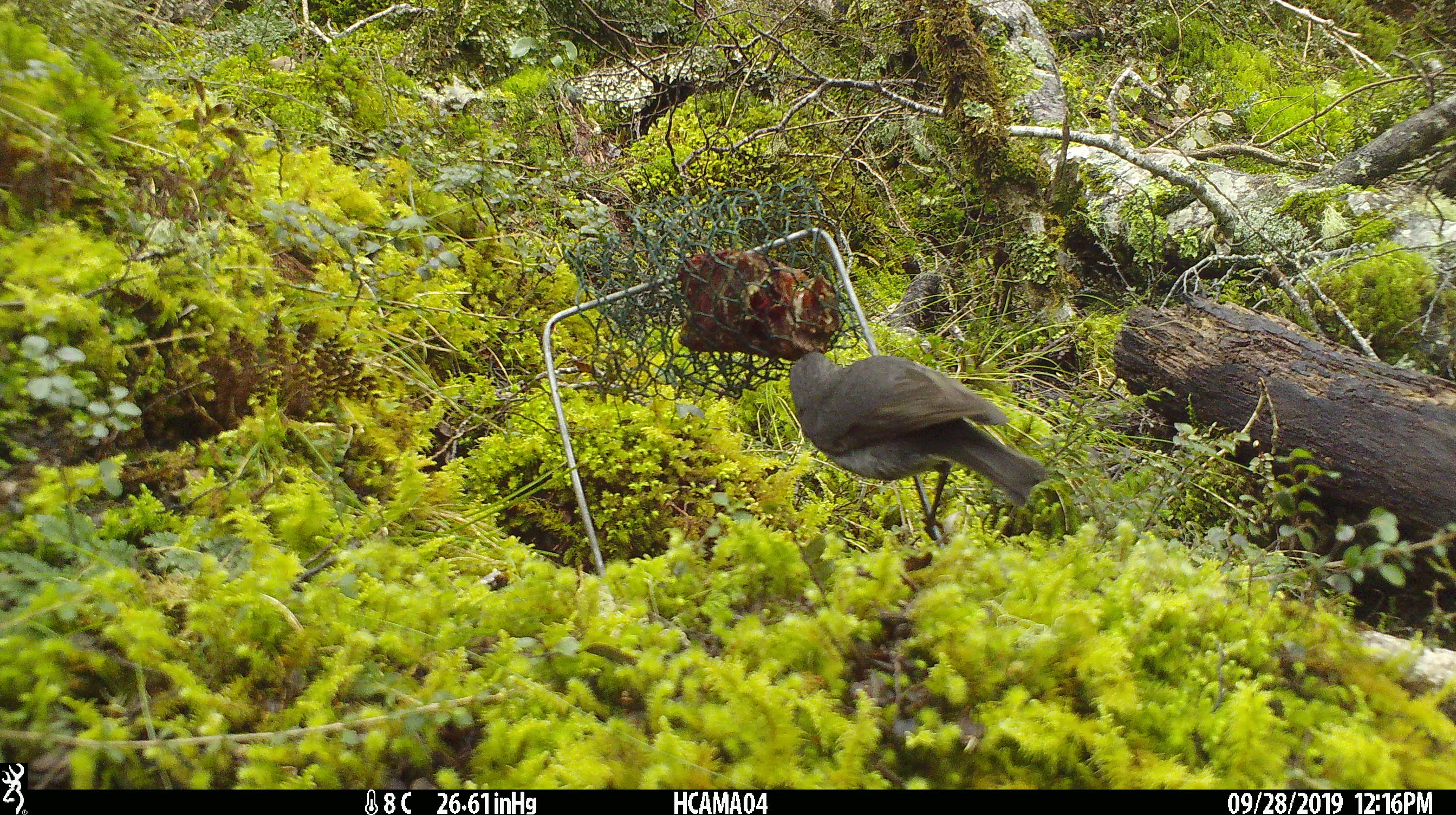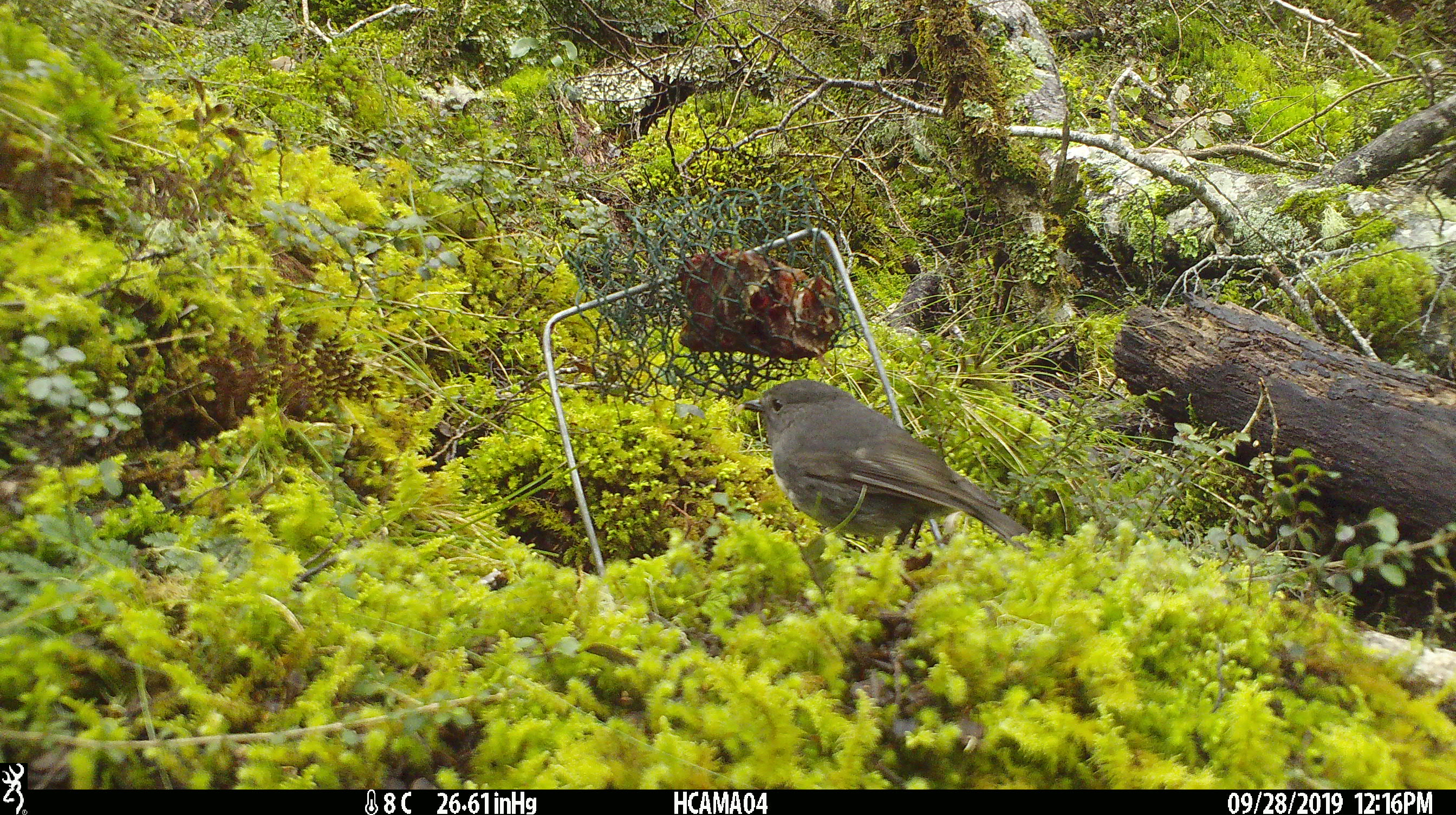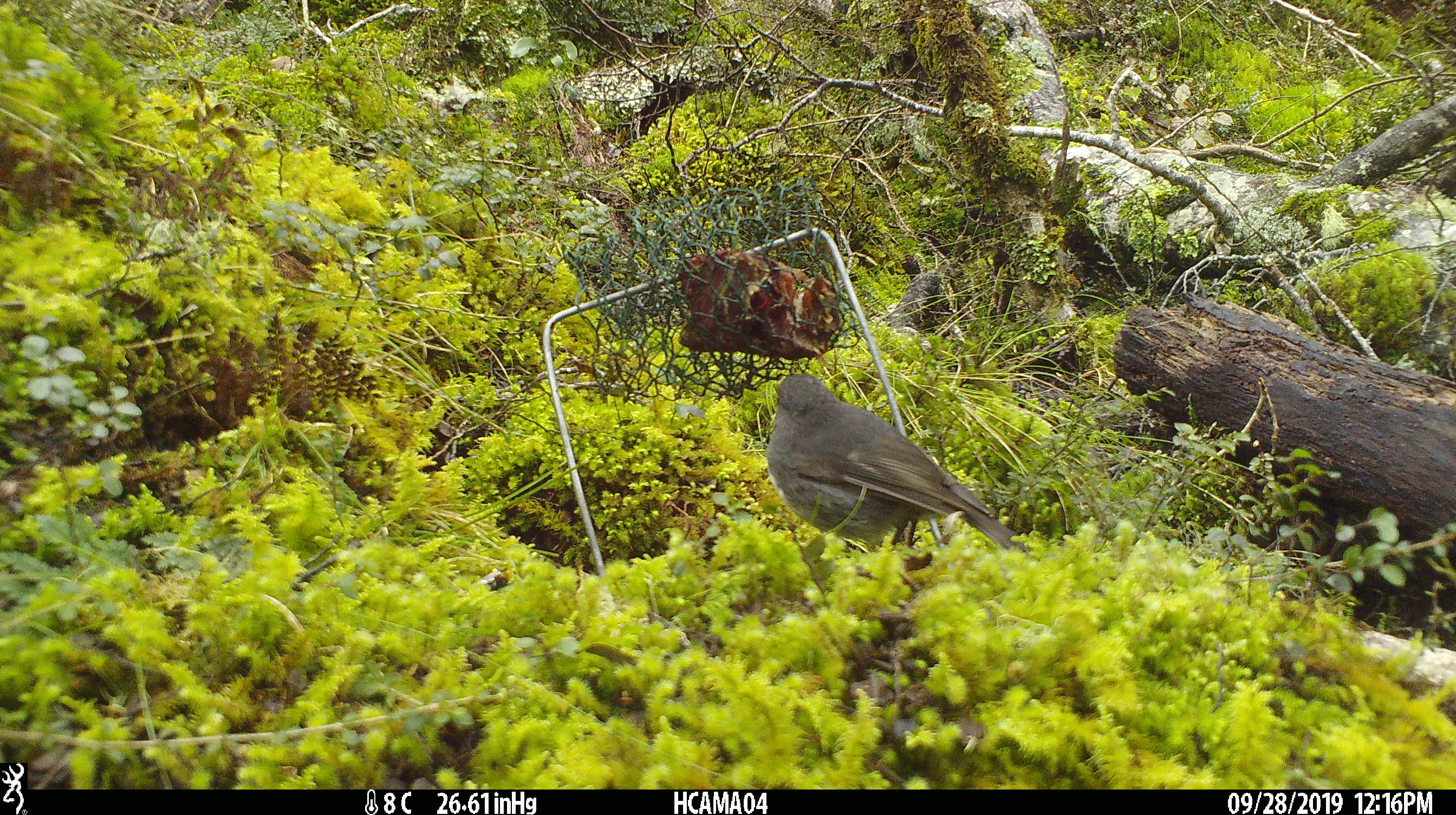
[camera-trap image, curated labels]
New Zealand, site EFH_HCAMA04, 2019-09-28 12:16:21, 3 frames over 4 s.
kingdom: Animalia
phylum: Chordata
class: Aves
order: Passeriformes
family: Petroicidae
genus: Petroica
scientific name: Petroica australis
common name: new zealand robin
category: robin